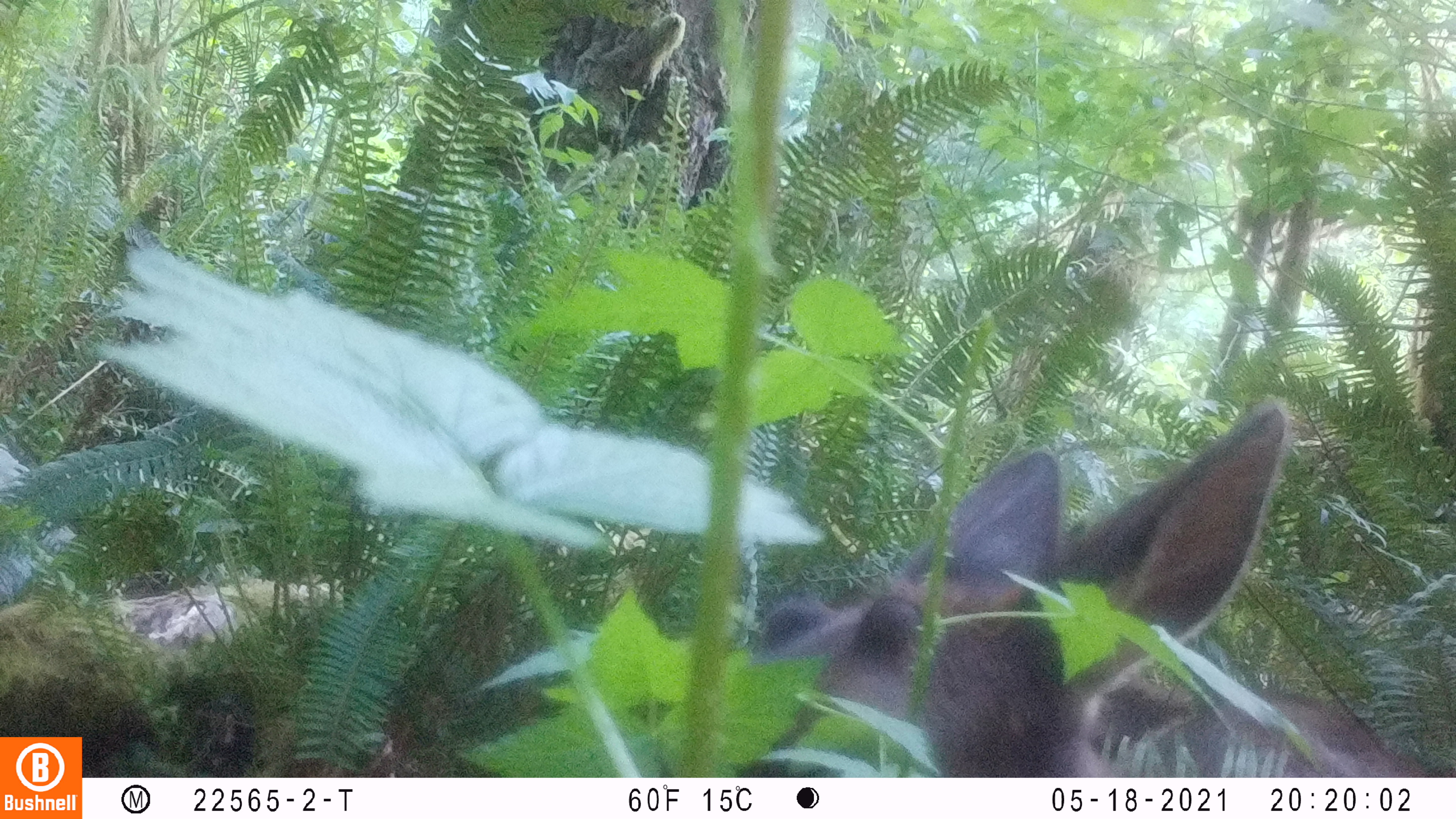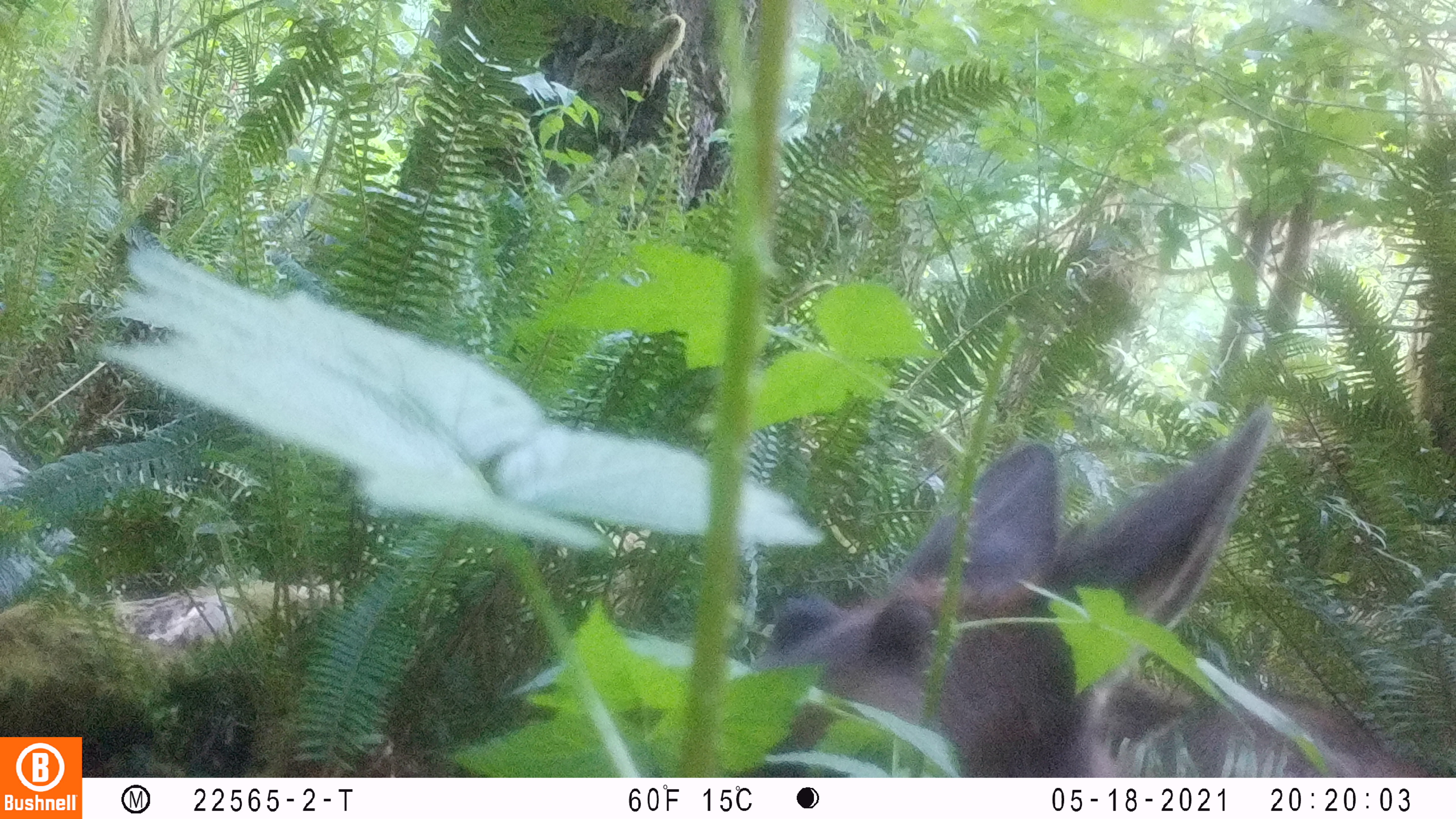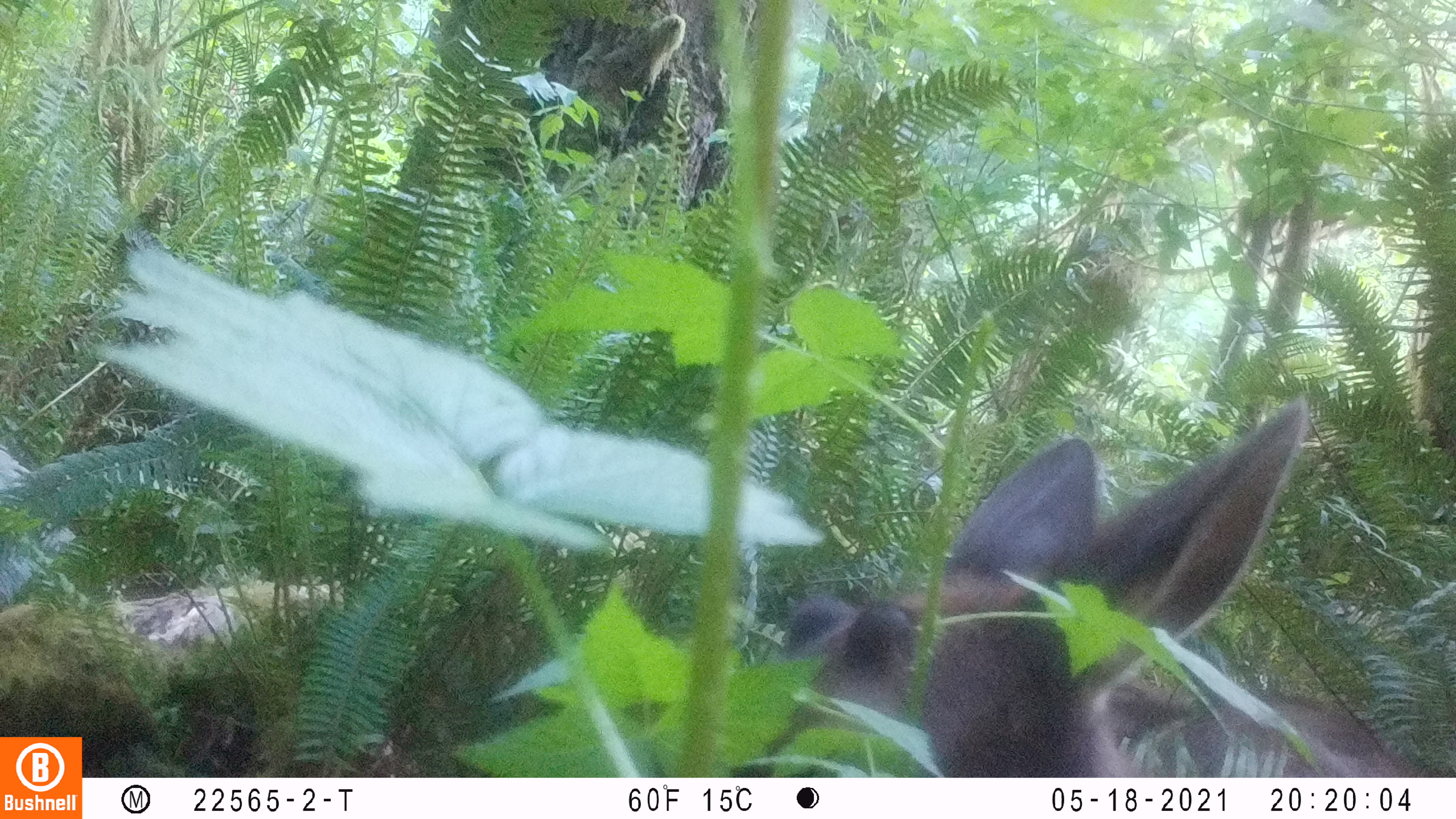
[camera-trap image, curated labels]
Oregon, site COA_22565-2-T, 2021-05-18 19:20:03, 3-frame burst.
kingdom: Animalia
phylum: Chordata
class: Mammalia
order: Artiodactyla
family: Cervidae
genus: Cervus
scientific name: Cervus canadensis roosevelti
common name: roosevelt elk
Roosevelt elk (Cervus canadensis roosevelti).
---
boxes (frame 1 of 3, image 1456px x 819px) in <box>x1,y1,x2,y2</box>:
roosevelt elk: <box>737,405,1429,774</box>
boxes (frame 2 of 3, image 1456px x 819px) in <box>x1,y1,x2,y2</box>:
roosevelt elk: <box>734,399,1339,771</box>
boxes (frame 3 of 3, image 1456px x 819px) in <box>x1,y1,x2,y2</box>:
roosevelt elk: <box>756,390,1357,770</box>